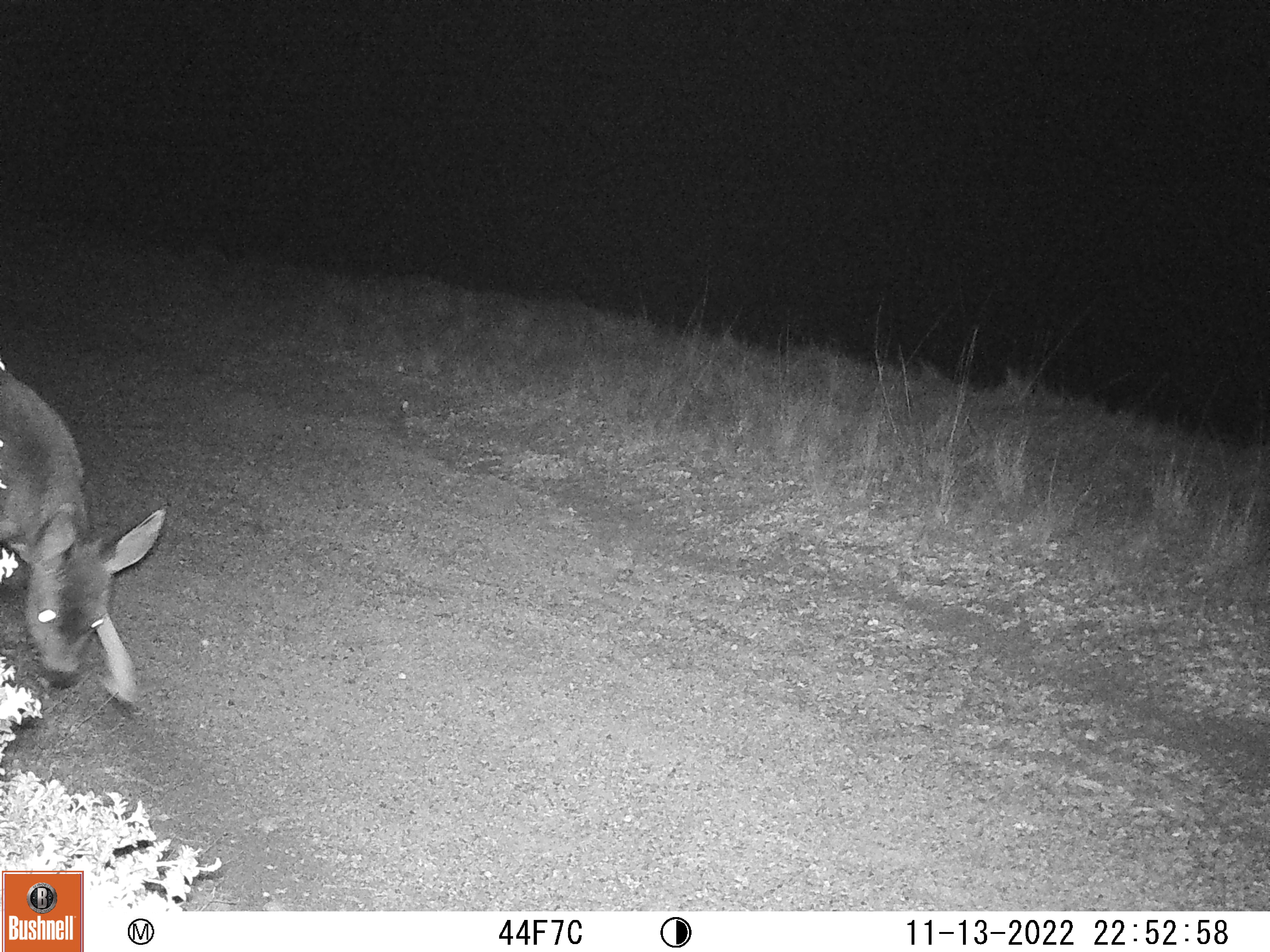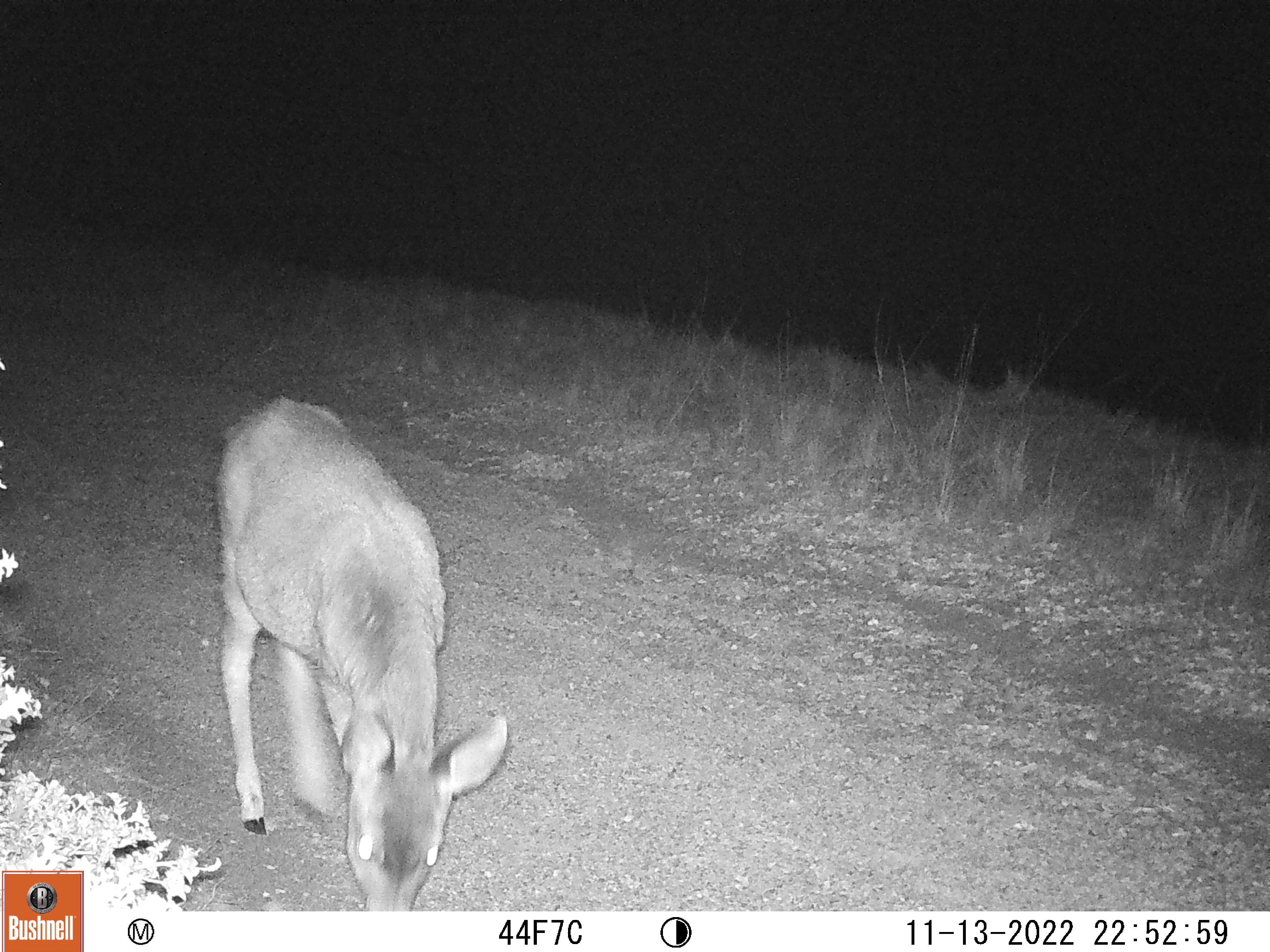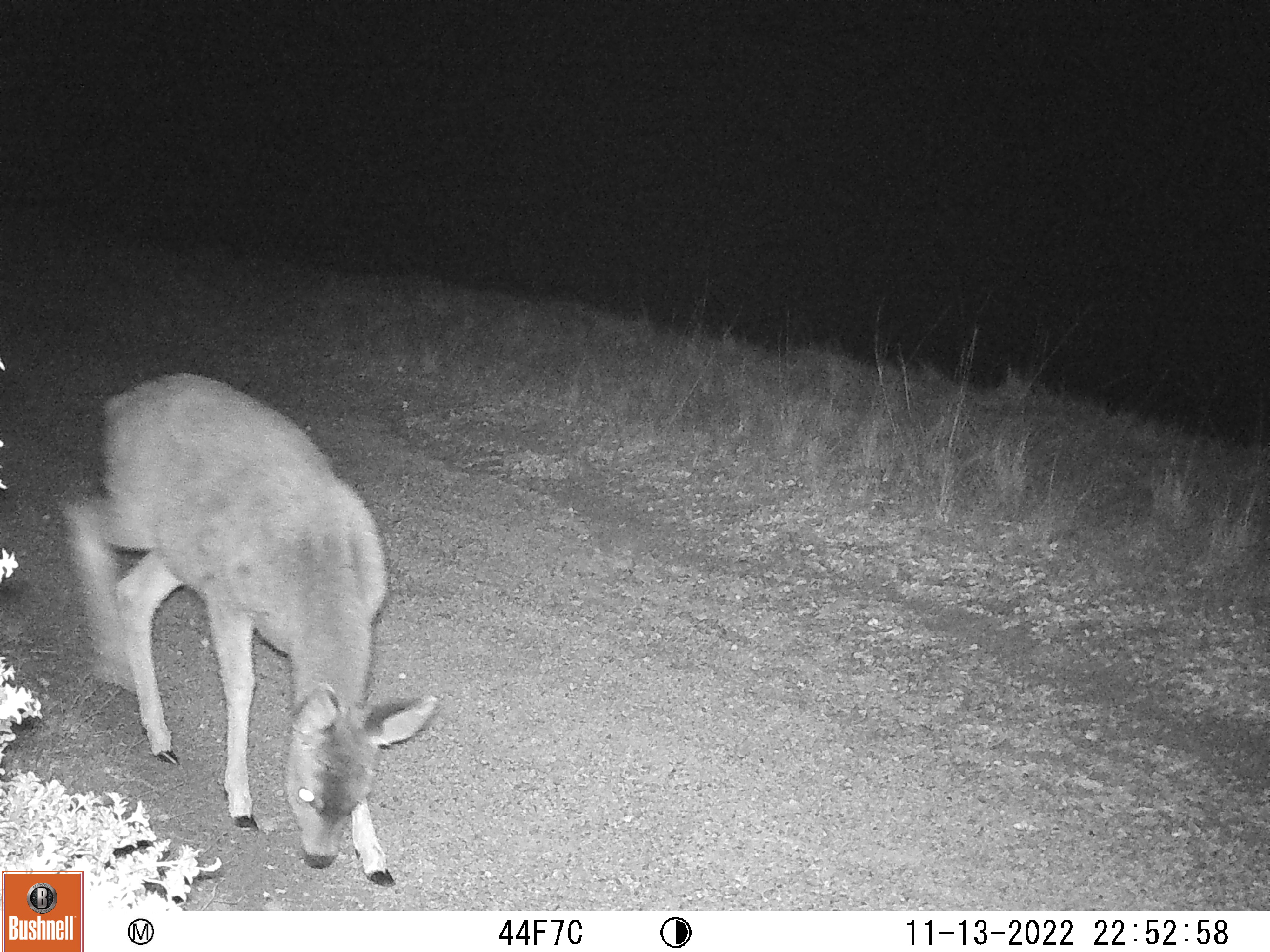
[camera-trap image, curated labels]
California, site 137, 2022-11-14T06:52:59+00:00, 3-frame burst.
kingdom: Animalia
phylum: Chordata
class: Mammalia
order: Artiodactyla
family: Cervidae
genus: Odocoileus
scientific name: Odocoileus hemionus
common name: mule deer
Mule deer (Odocoileus hemionus).